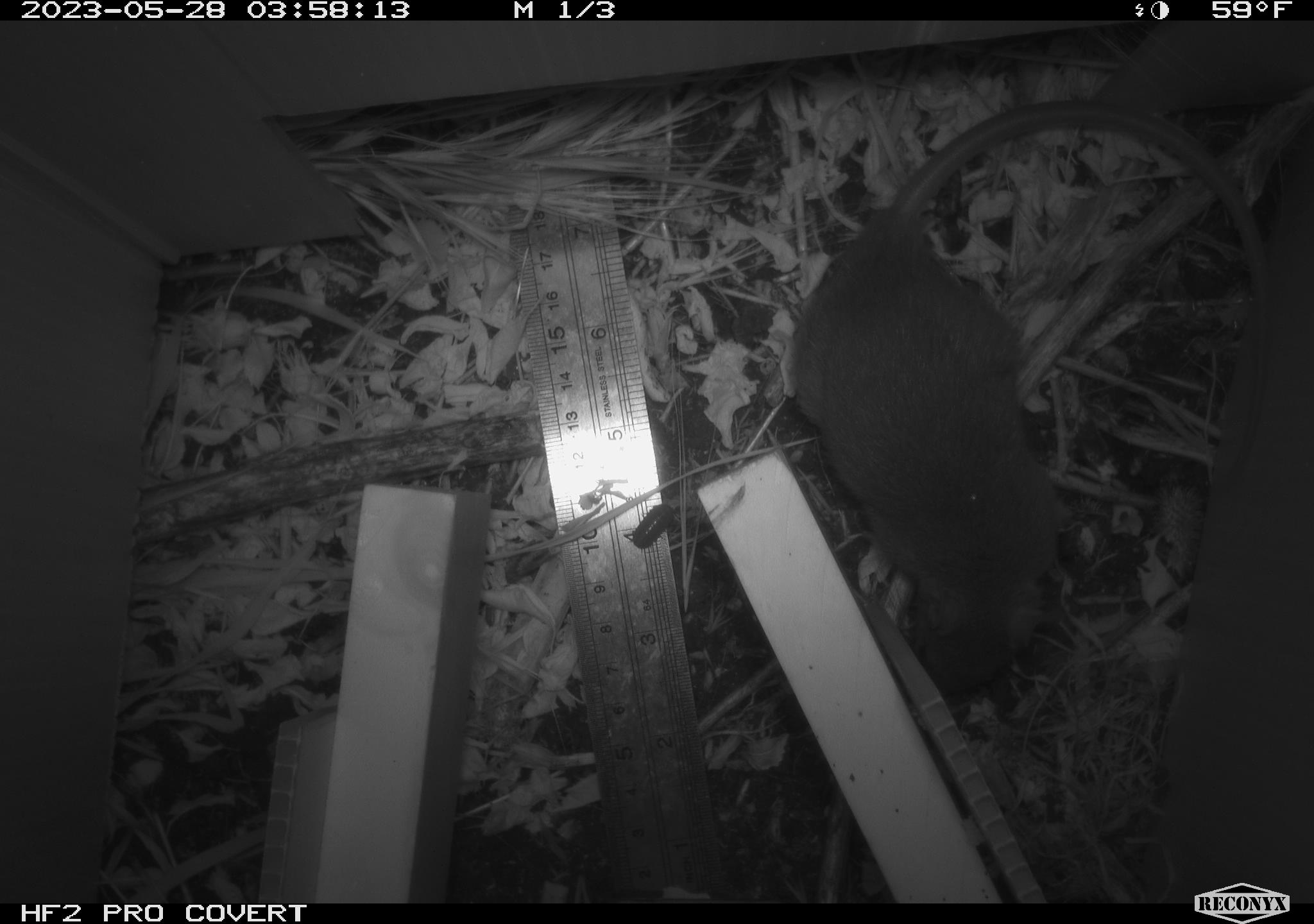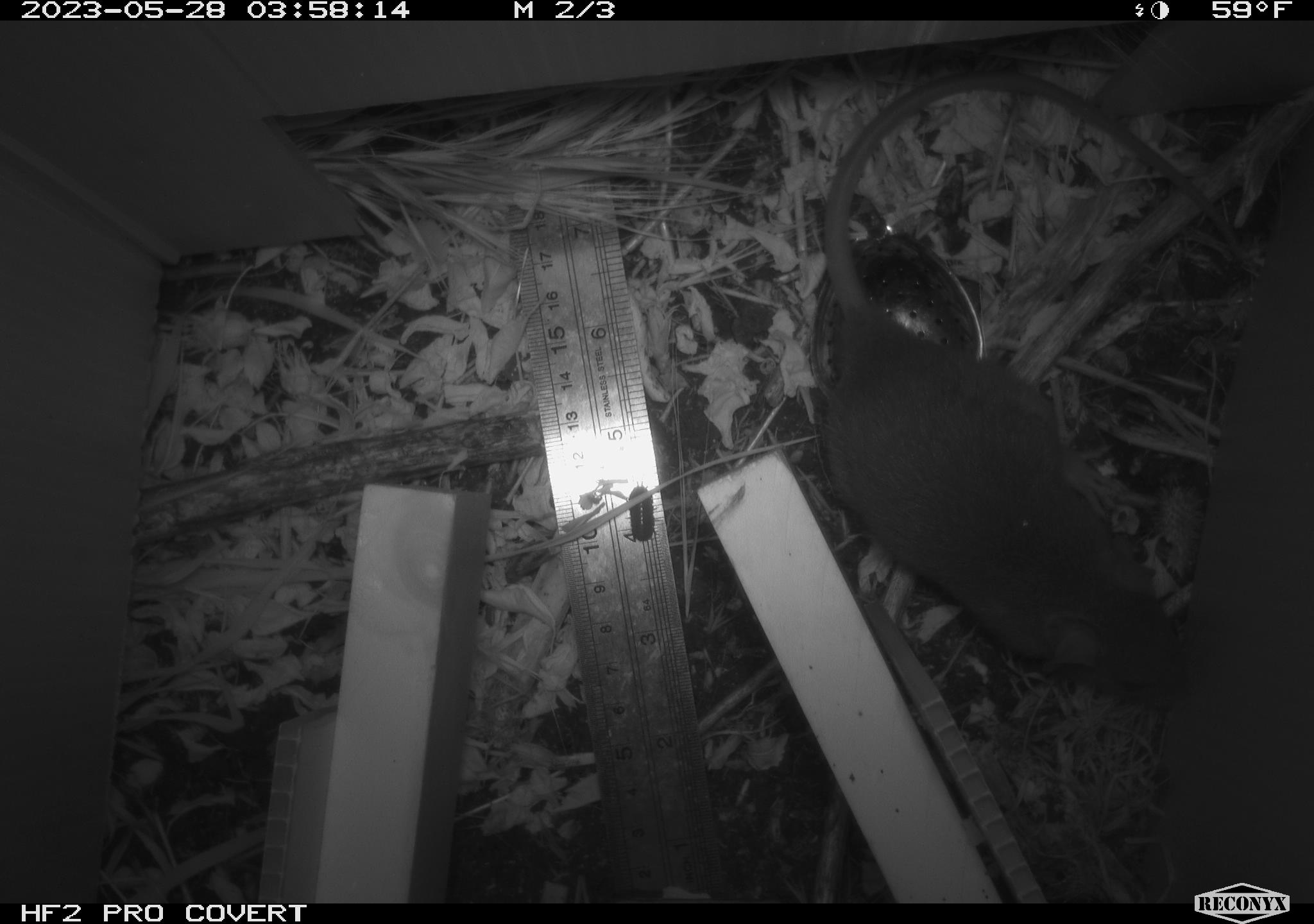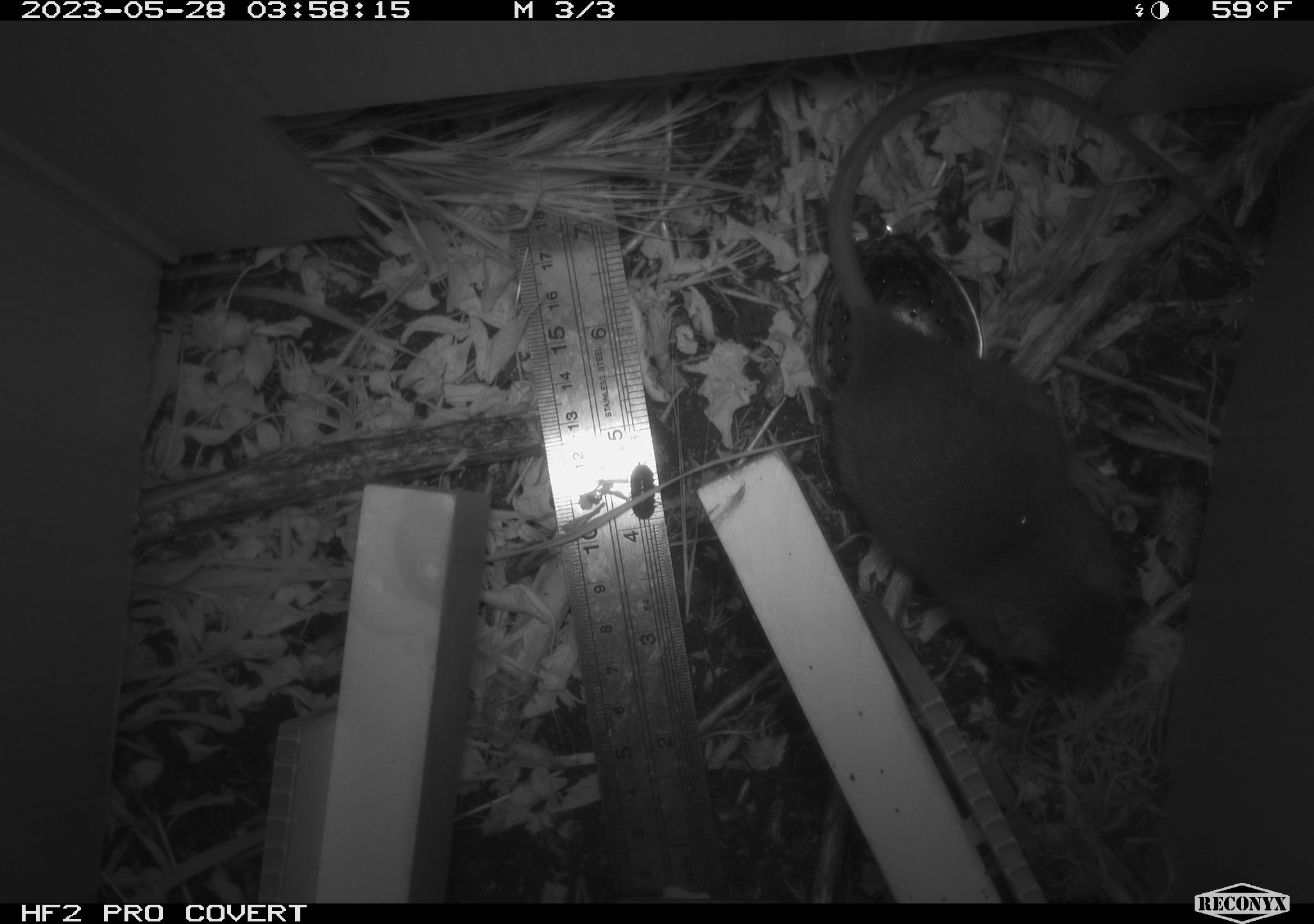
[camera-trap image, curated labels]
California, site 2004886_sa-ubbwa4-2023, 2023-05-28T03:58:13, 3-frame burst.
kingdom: Animalia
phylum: Chordata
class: Mammalia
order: Rodentia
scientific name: Rodentia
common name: mouse species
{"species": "mouse species (Rodentia)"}